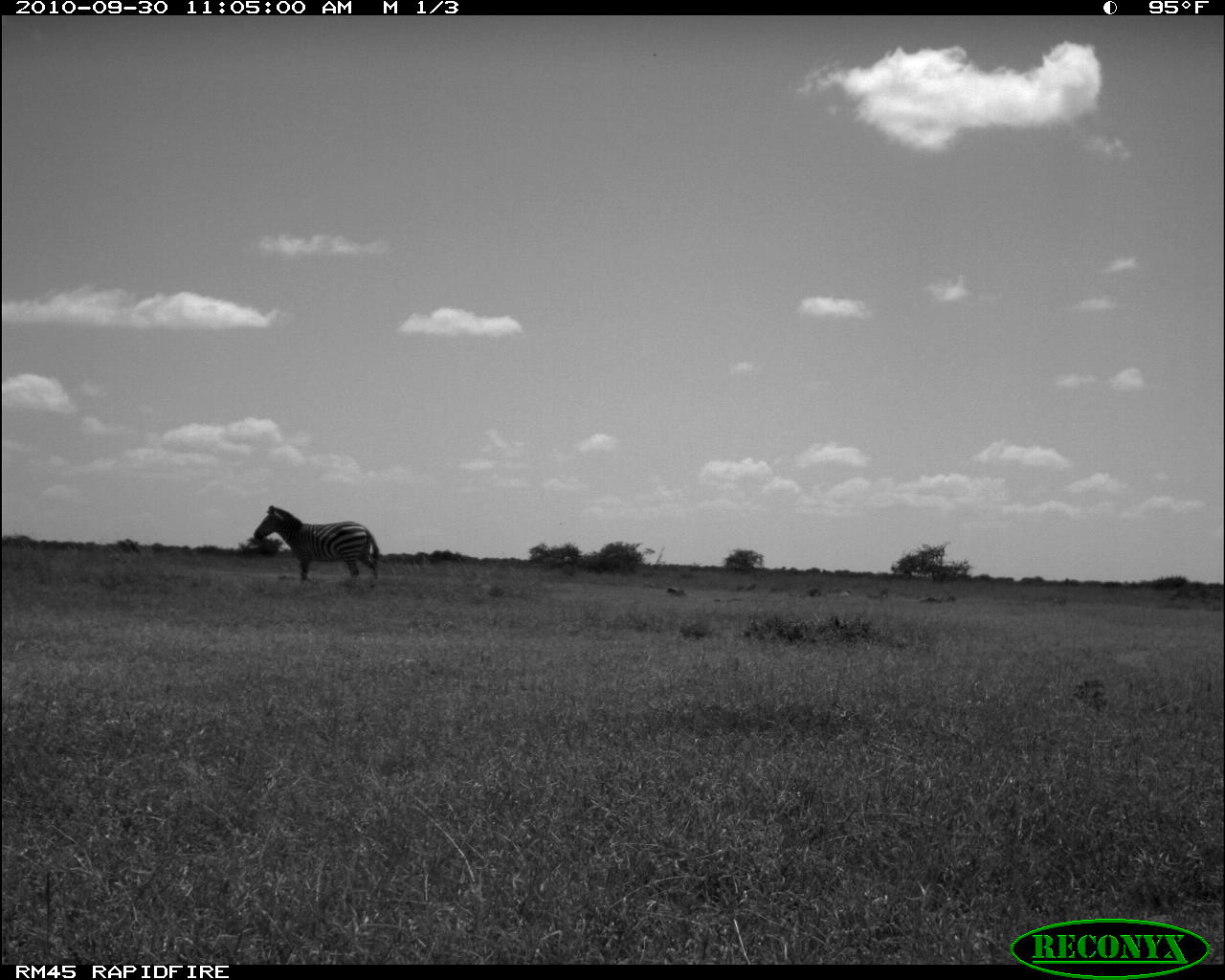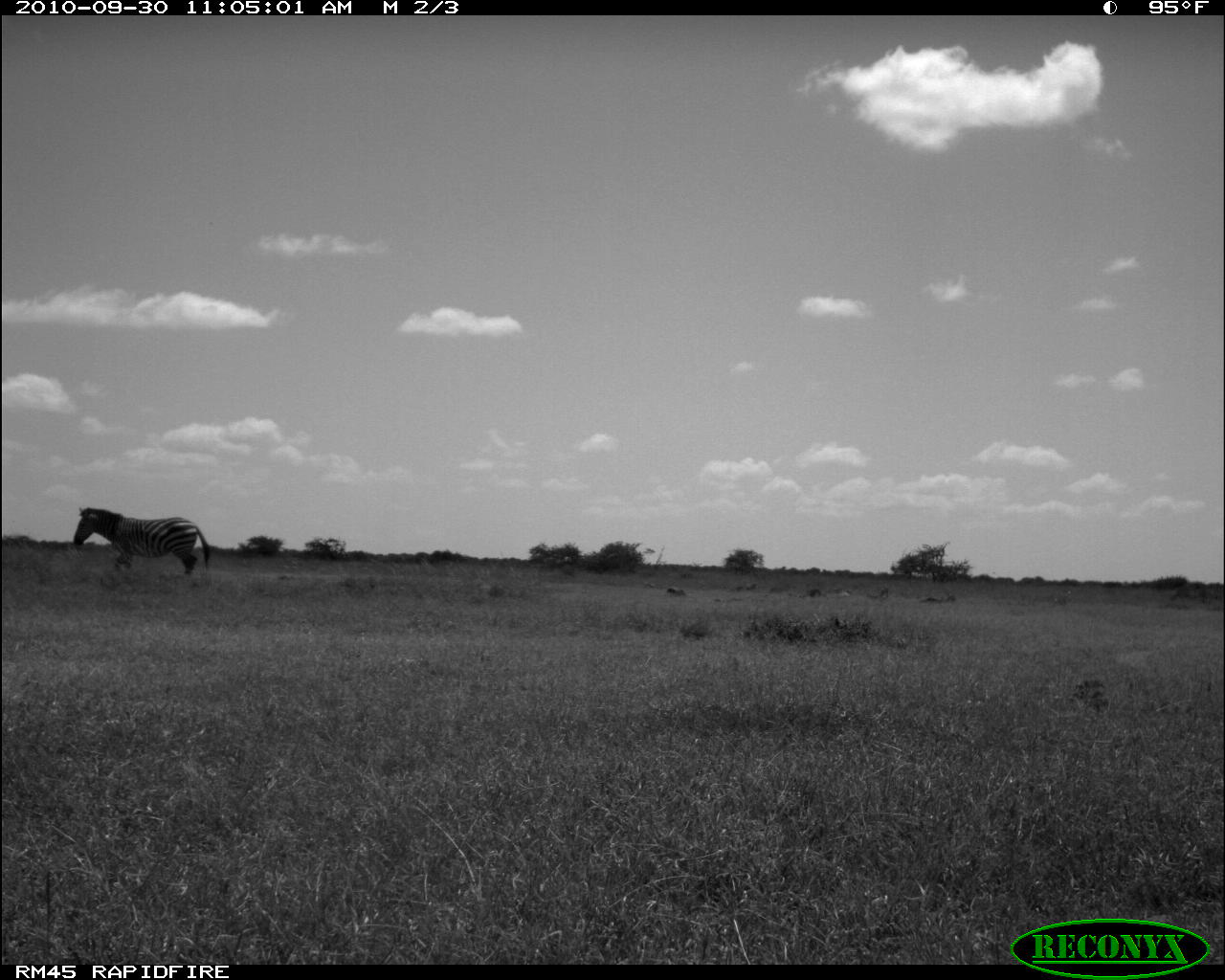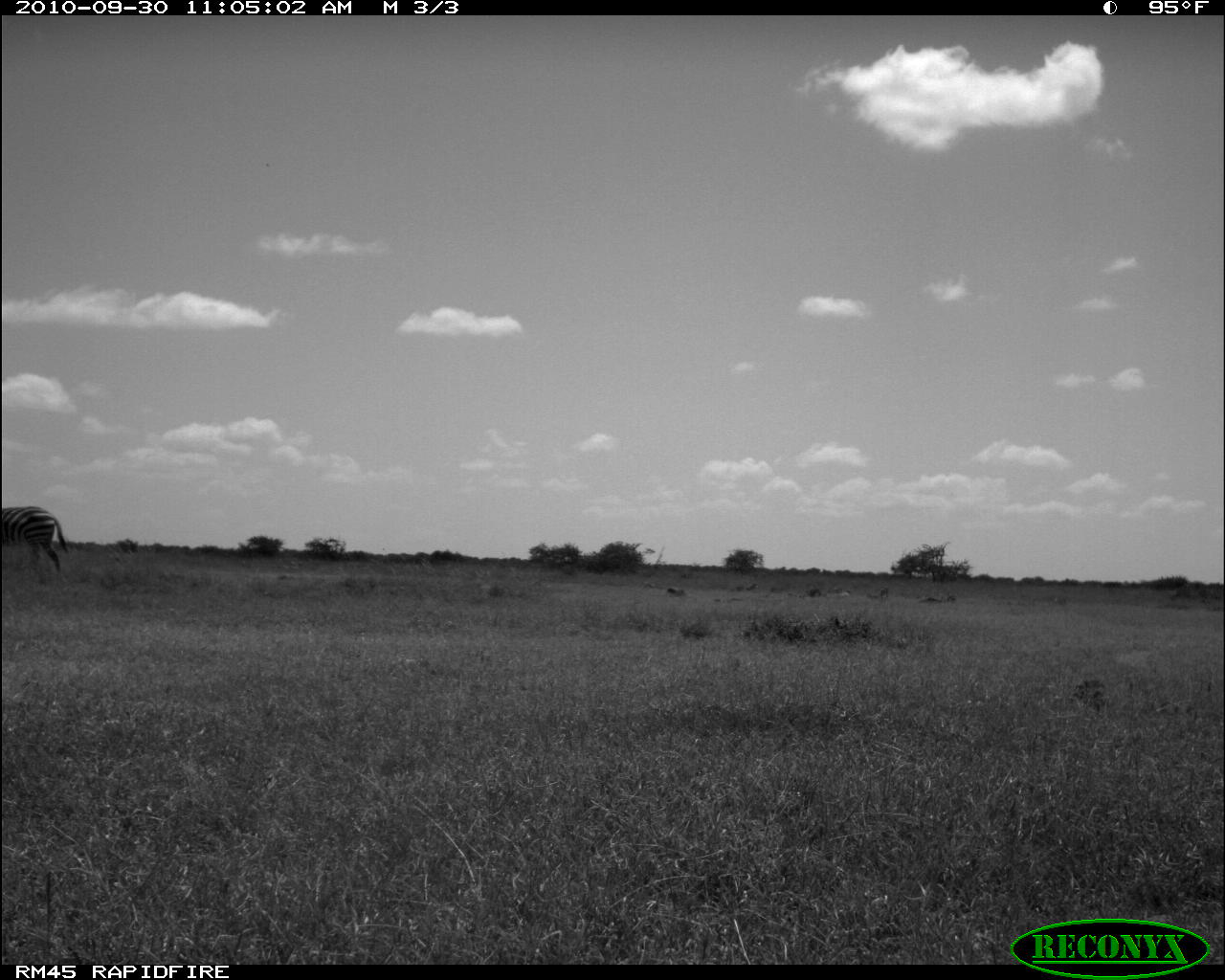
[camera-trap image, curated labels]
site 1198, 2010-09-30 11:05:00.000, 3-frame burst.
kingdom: Animalia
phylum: Chordata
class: Mammalia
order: Perissodactyla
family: Equidae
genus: Equus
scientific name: Equus quagga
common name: plains zebra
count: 1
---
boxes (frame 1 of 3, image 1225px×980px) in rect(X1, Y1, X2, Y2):
equus quagga: rect(252, 503, 379, 580)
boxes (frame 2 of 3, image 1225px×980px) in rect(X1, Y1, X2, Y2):
equus quagga: rect(73, 506, 210, 575)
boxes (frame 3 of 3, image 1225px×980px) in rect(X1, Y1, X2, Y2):
equus quagga: rect(1, 506, 67, 572)